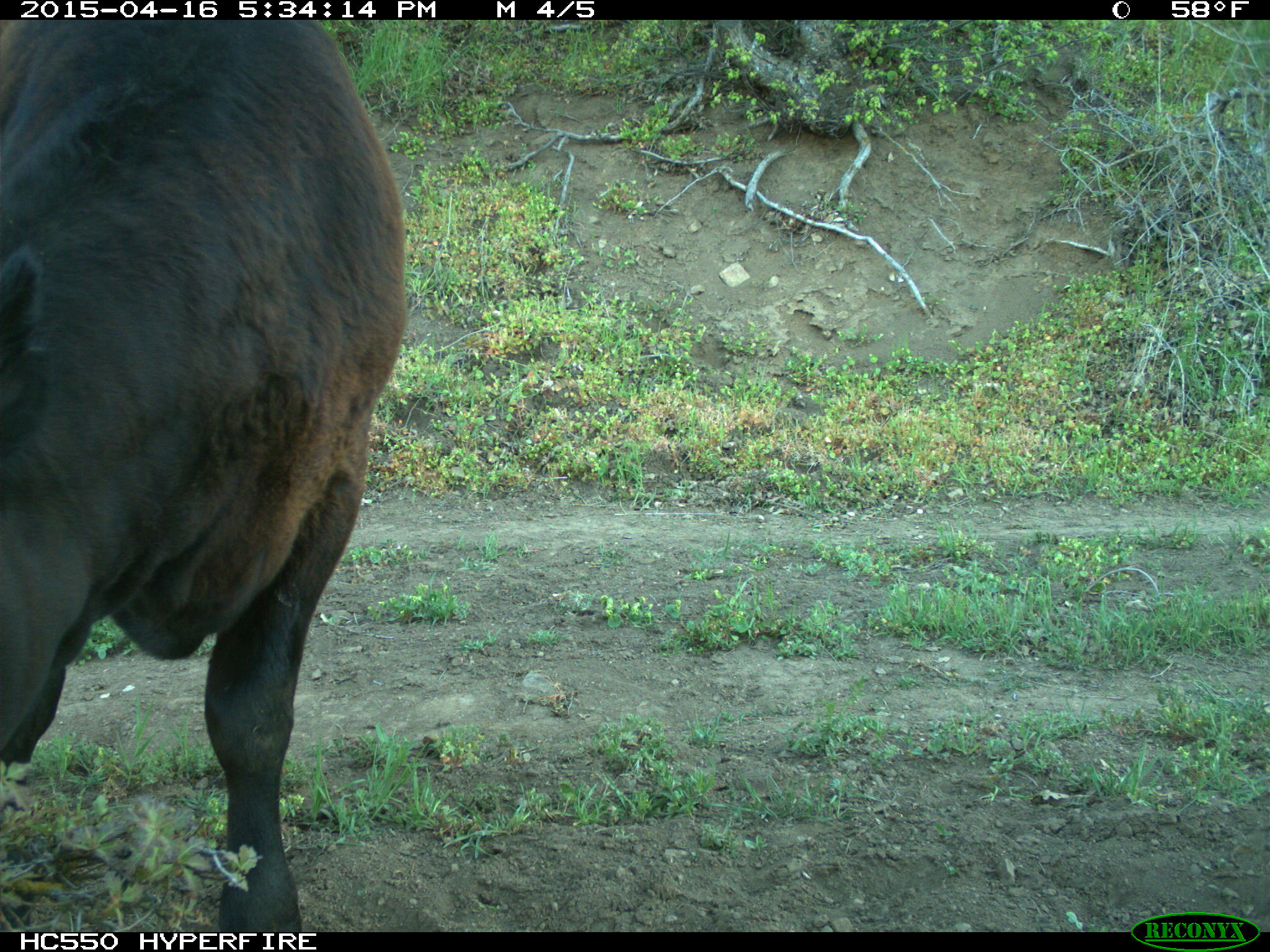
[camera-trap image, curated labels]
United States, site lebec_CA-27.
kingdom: Animalia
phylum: Chordata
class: Mammalia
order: Artiodactyla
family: Bovidae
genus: Bos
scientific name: Bos taurus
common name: domestic cow